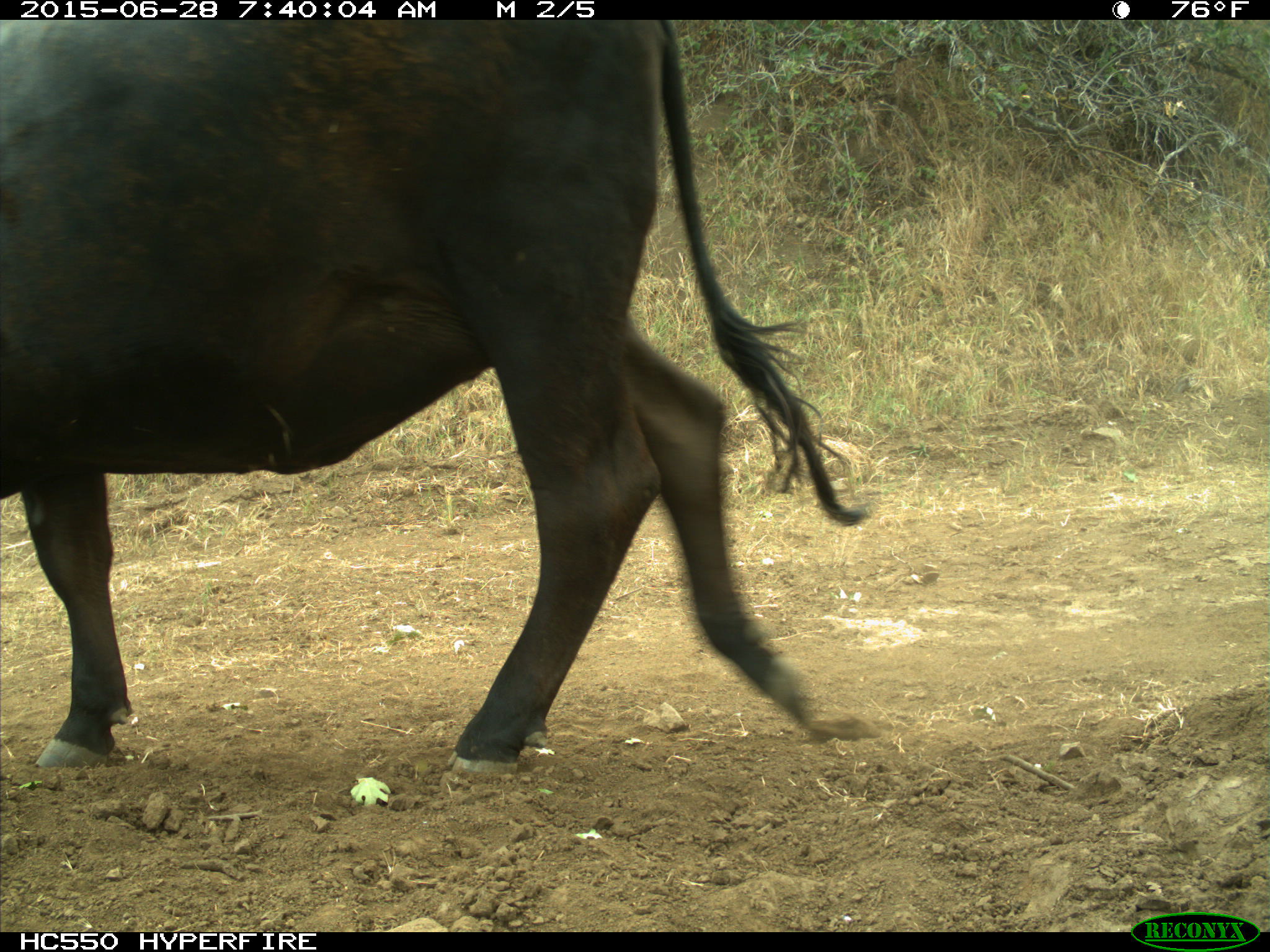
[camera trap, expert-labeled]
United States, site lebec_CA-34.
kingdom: Animalia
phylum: Chordata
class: Mammalia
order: Artiodactyla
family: Bovidae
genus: Bos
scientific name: Bos taurus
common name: domestic cow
Bos taurus (domestic cow).